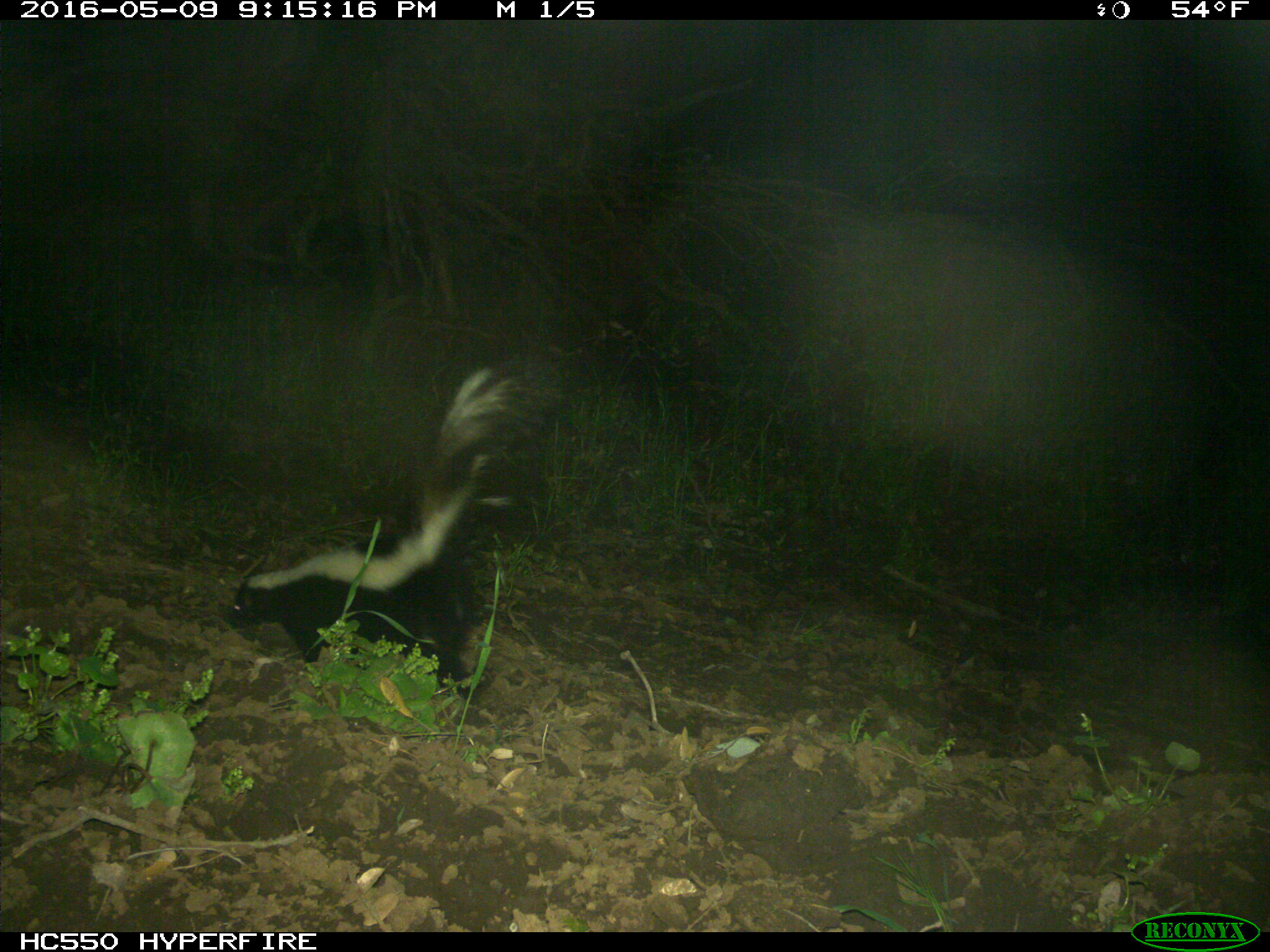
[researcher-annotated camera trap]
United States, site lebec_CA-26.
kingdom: Animalia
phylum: Chordata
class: Mammalia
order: Carnivora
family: Mephitidae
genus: Mephitis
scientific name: Mephitis mephitis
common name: striped skunk